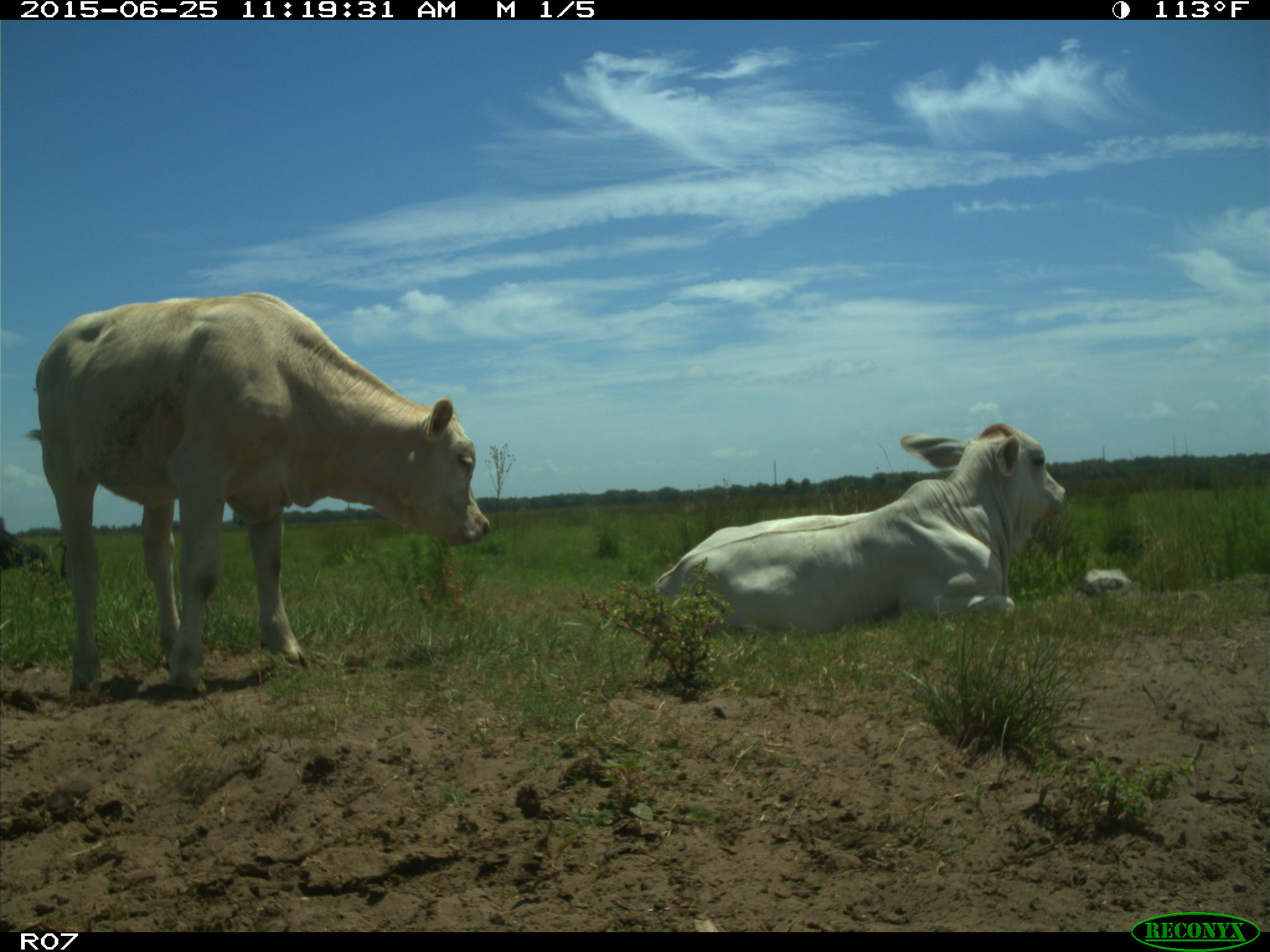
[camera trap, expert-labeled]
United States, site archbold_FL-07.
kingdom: Animalia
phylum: Chordata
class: Mammalia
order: Artiodactyla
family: Bovidae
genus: Bos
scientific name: Bos taurus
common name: domestic cow